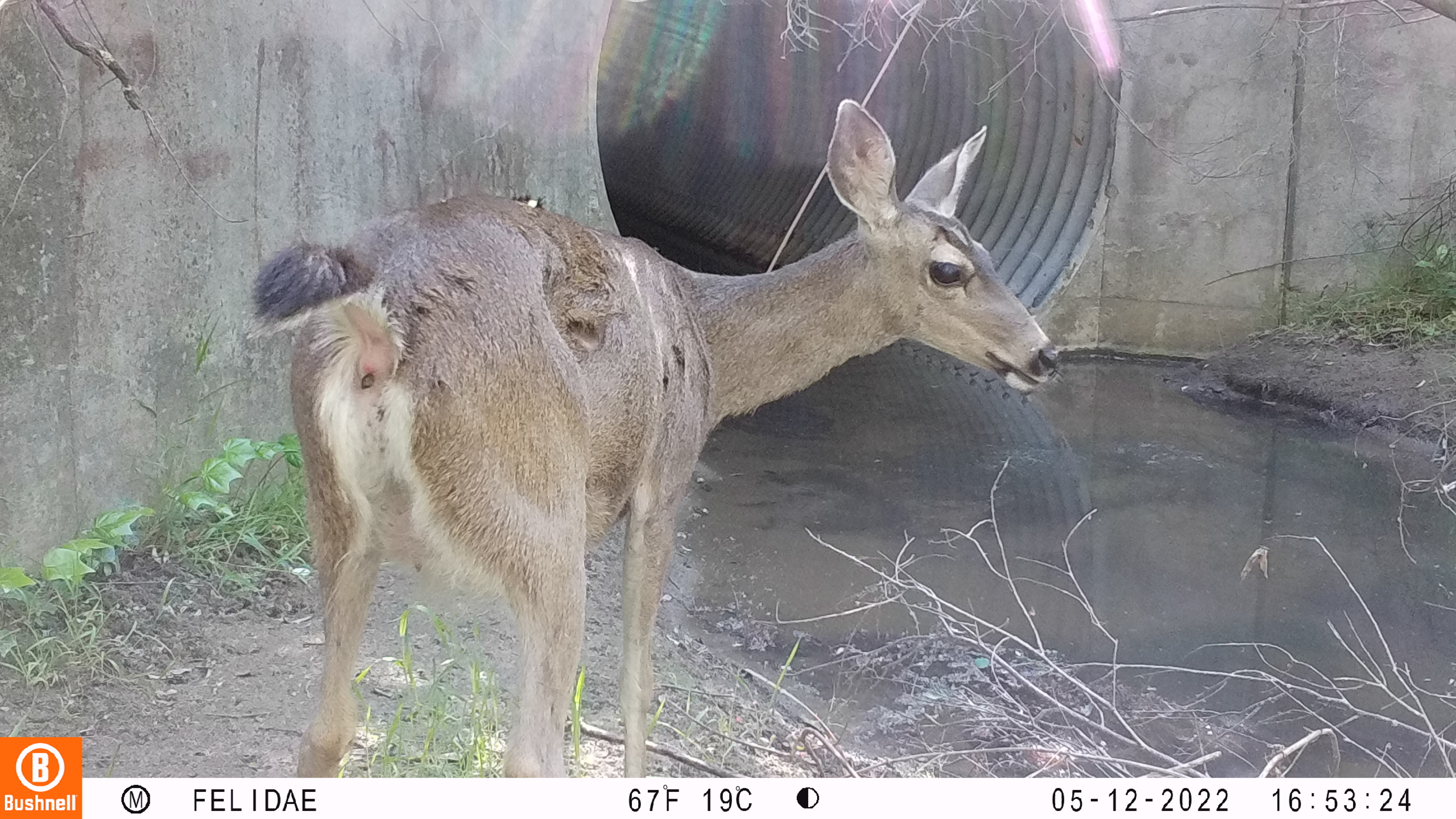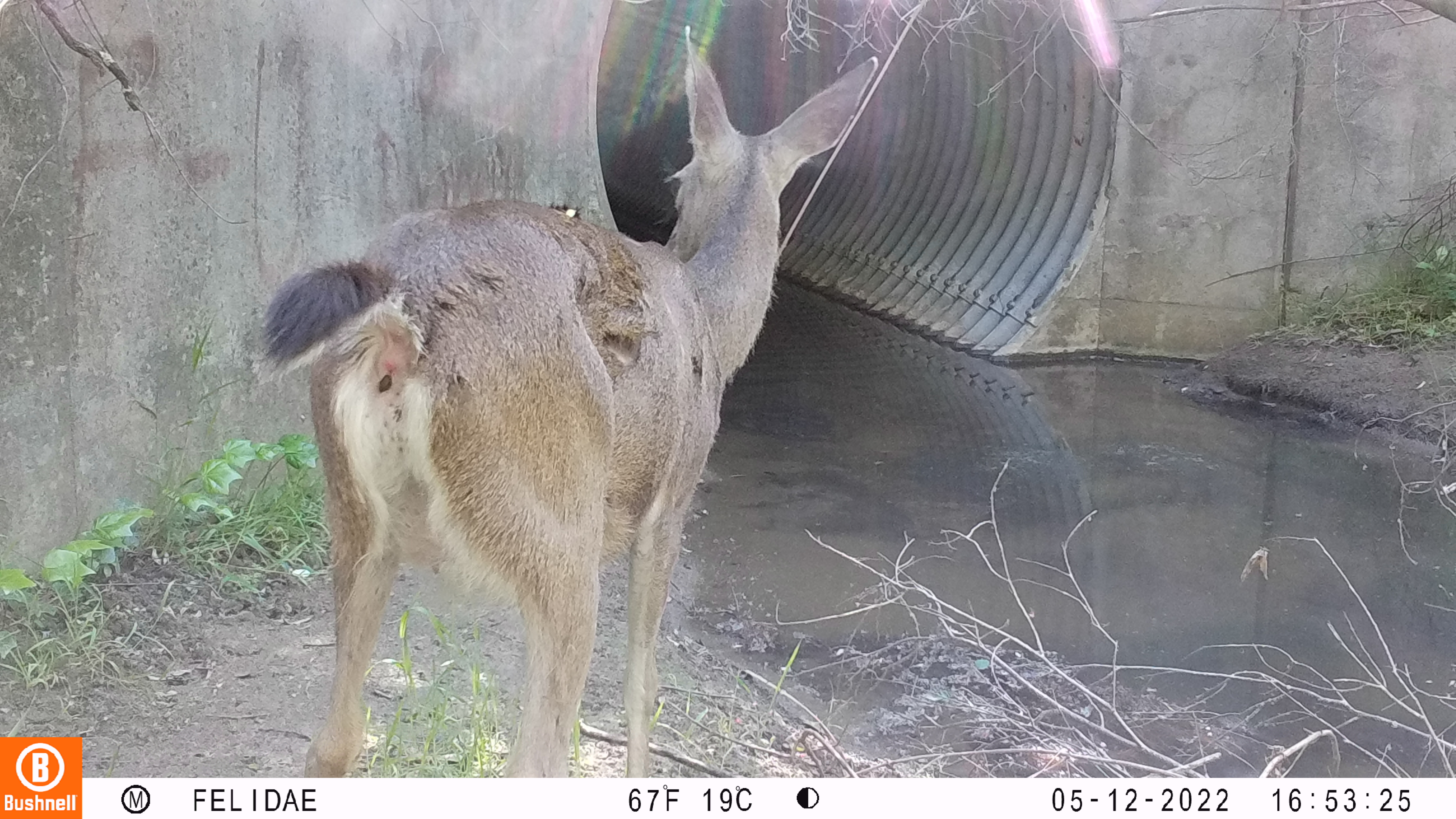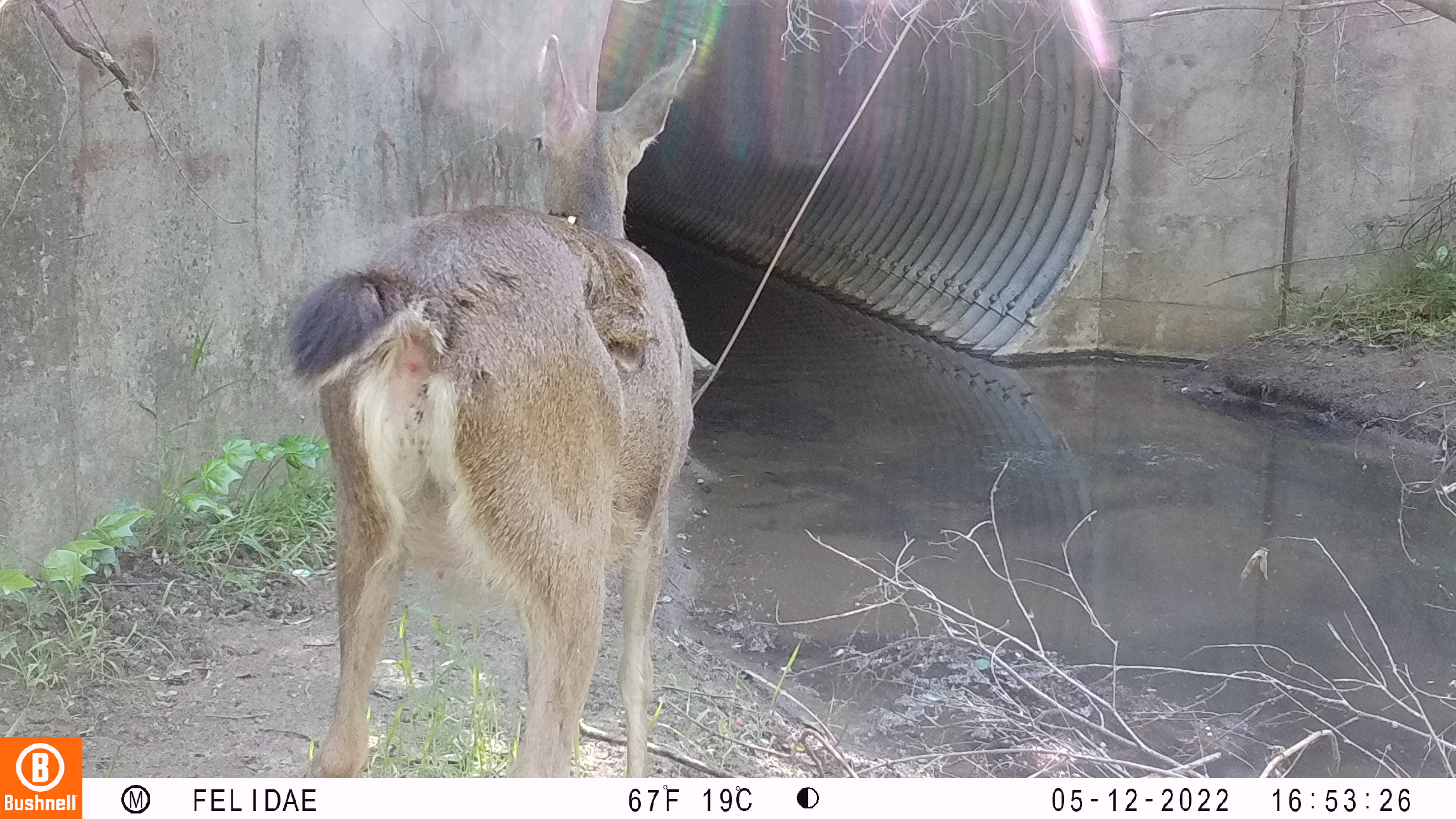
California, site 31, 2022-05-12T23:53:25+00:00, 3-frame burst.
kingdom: Animalia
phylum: Chordata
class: Mammalia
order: Artiodactyla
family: Cervidae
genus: Odocoileus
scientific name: Odocoileus hemionus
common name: mule deer